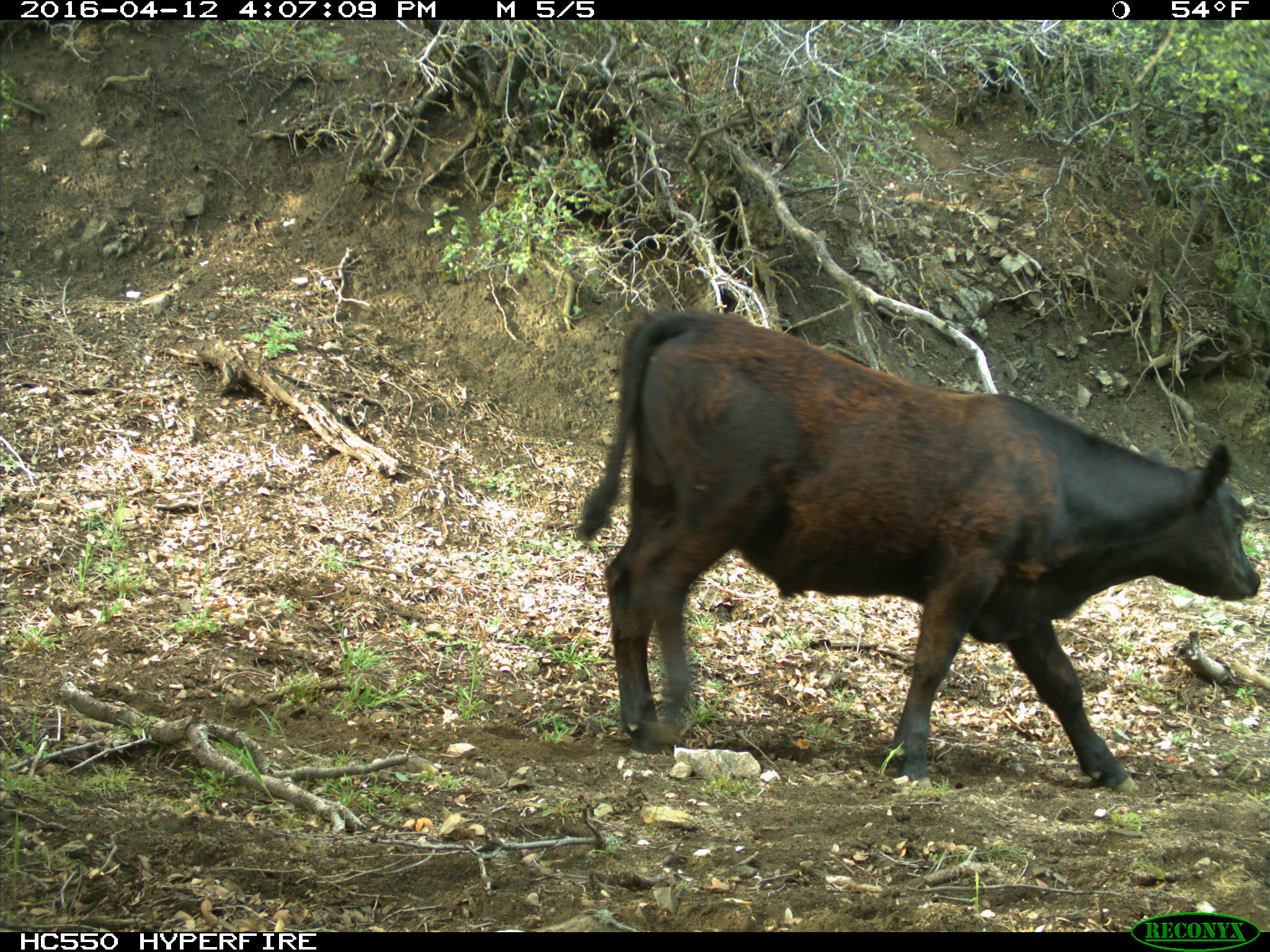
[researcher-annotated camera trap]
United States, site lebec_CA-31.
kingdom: Animalia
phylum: Chordata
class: Mammalia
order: Artiodactyla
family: Bovidae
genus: Bos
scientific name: Bos taurus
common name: domestic cow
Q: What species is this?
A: Bos taurus (domestic cow).